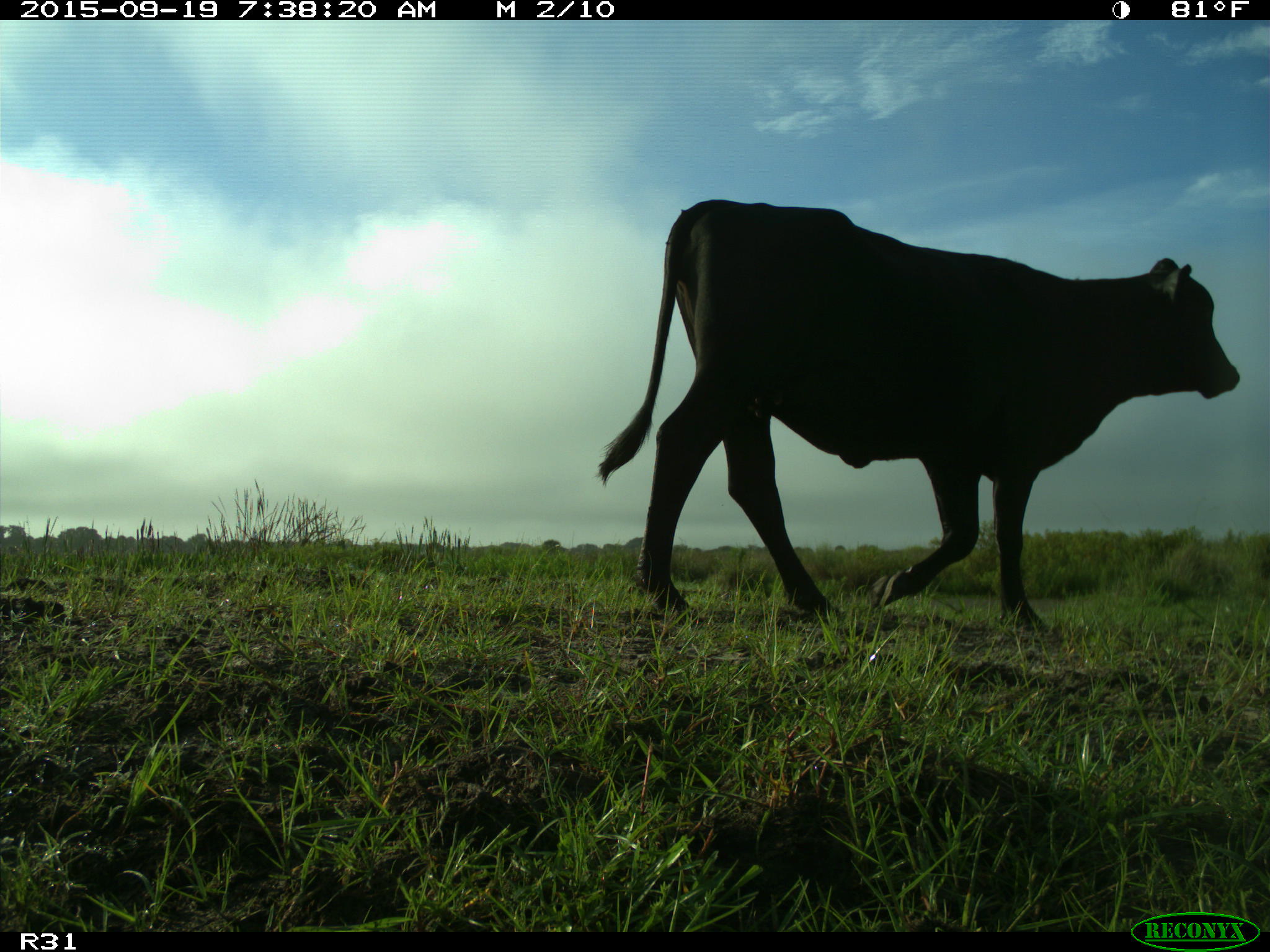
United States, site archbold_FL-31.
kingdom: Animalia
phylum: Chordata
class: Mammalia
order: Artiodactyla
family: Bovidae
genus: Bos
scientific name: Bos taurus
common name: domestic cow